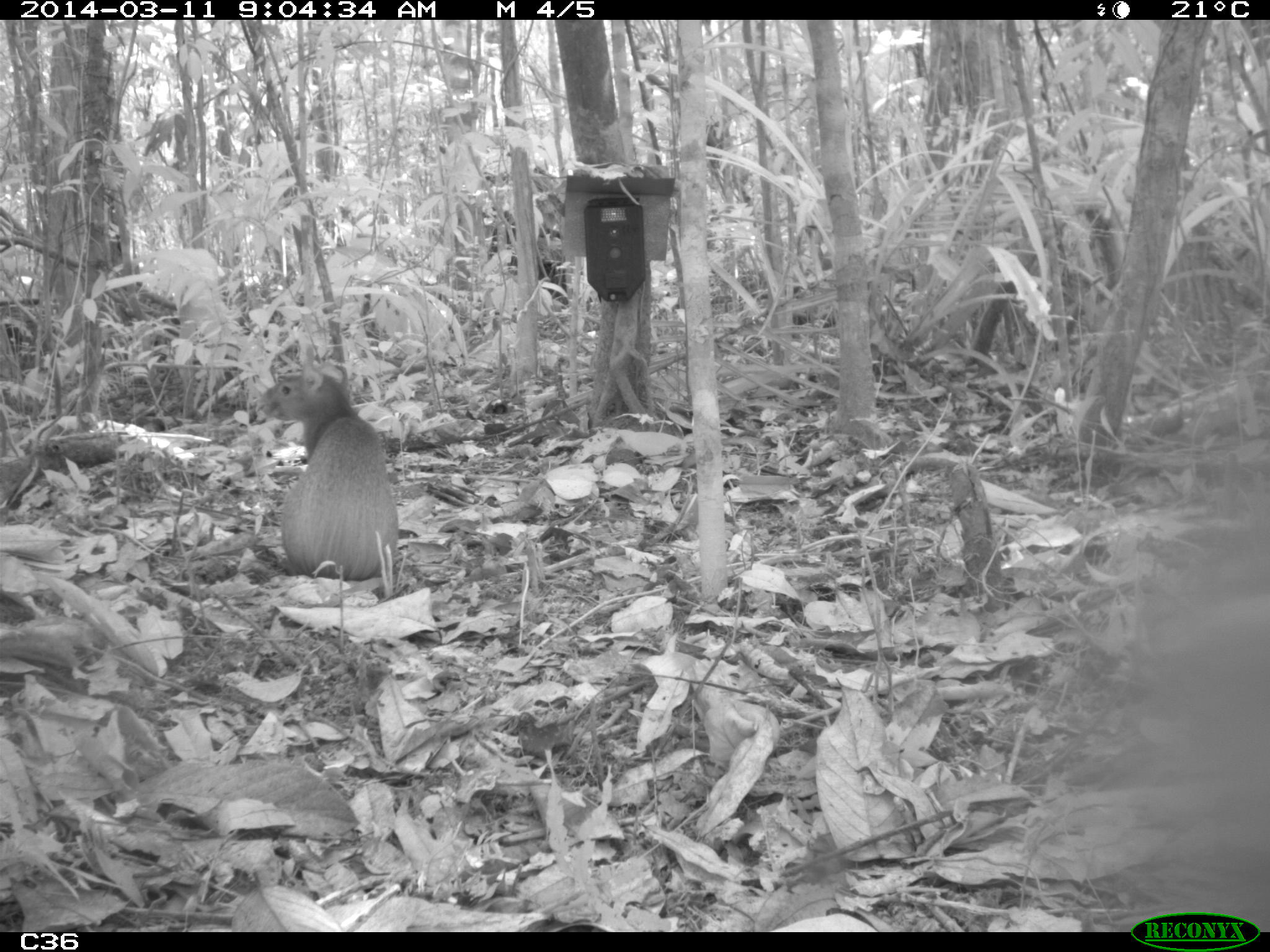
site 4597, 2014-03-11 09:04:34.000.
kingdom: Animalia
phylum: Chordata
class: Mammalia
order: Rodentia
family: Dasyproctidae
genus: Dasyprocta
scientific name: Dasyprocta leporina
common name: red-rumped agouti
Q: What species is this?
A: Dasyprocta leporina (red-rumped agouti).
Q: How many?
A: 1.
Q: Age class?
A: Adult.